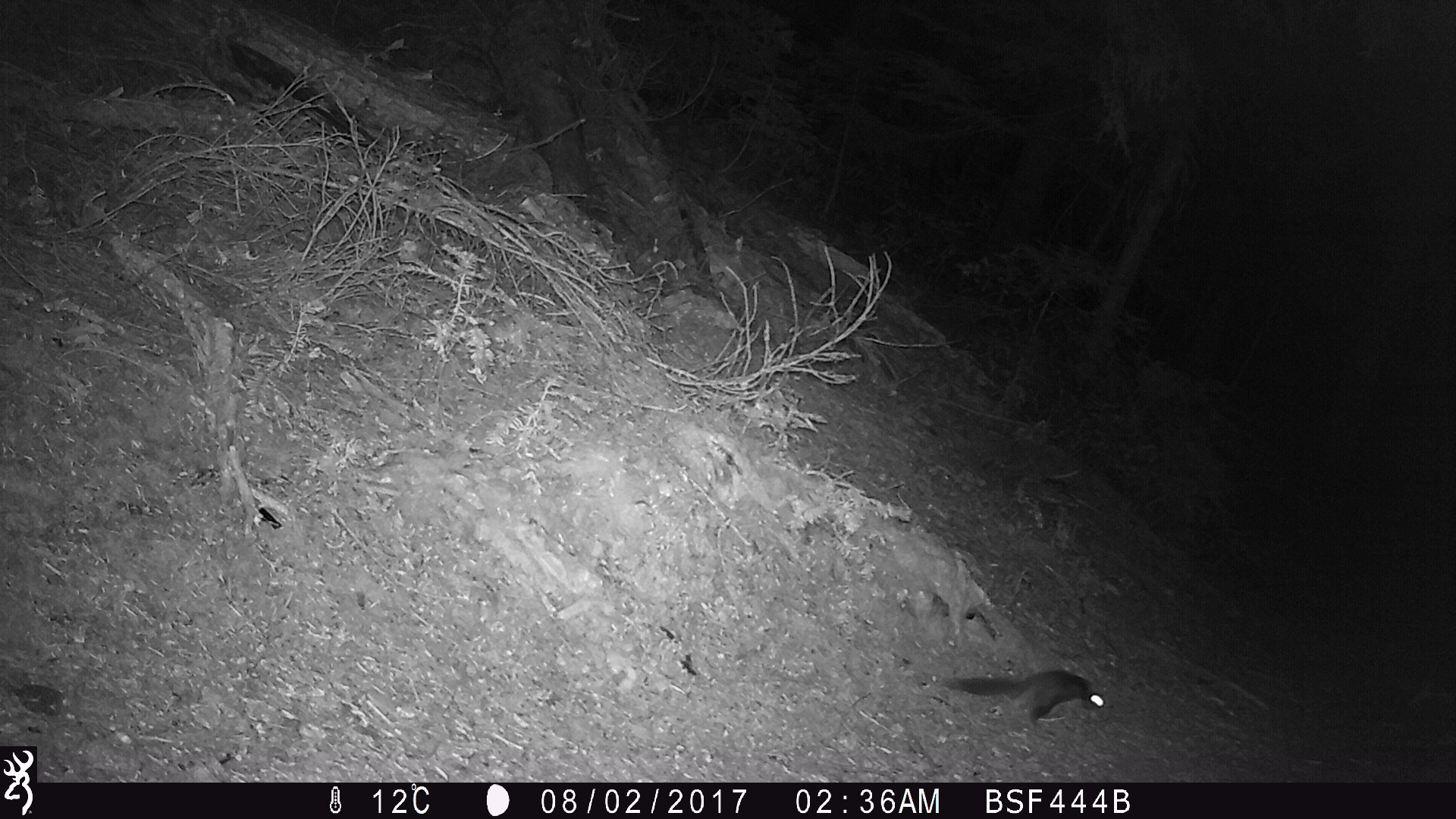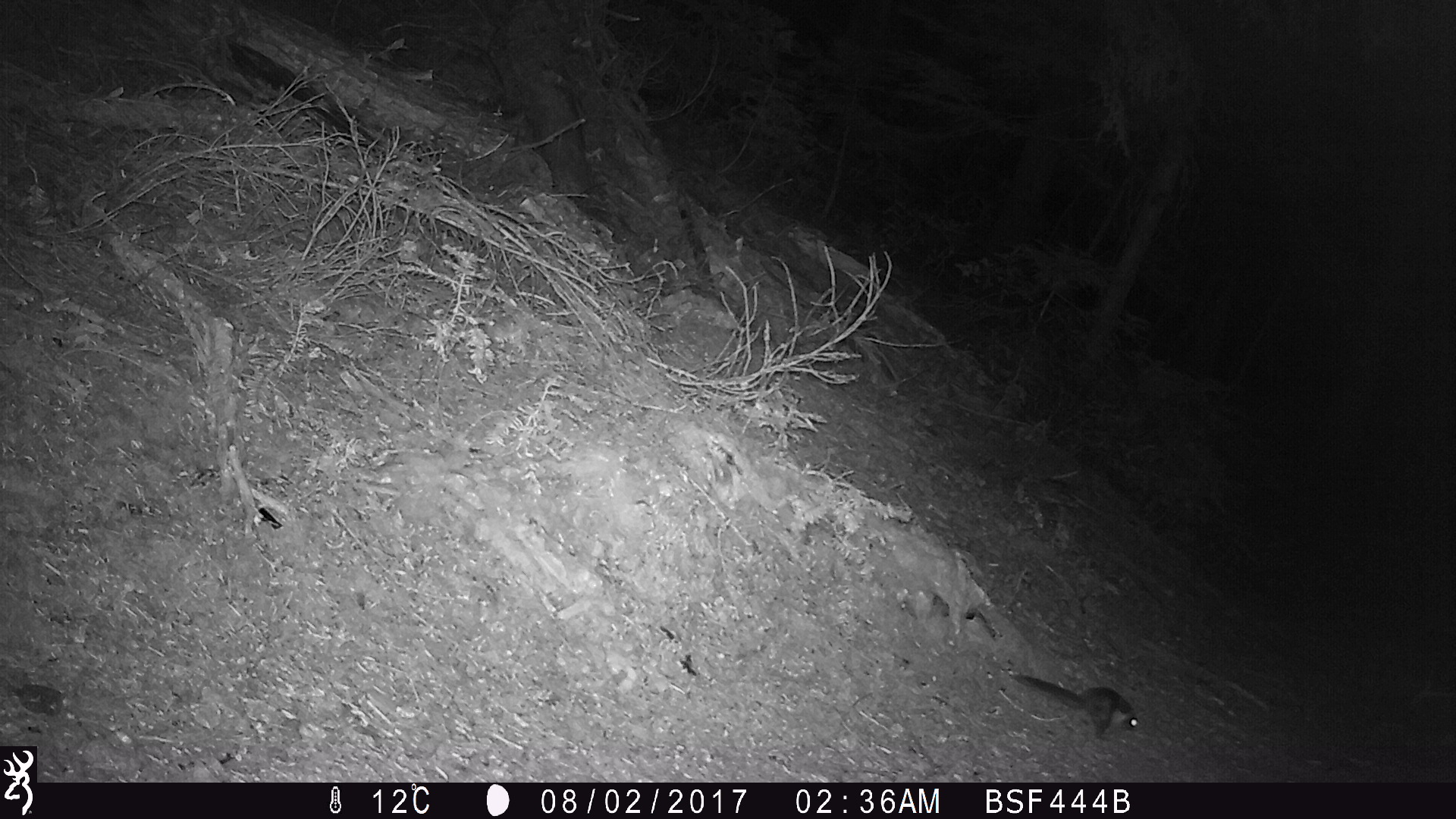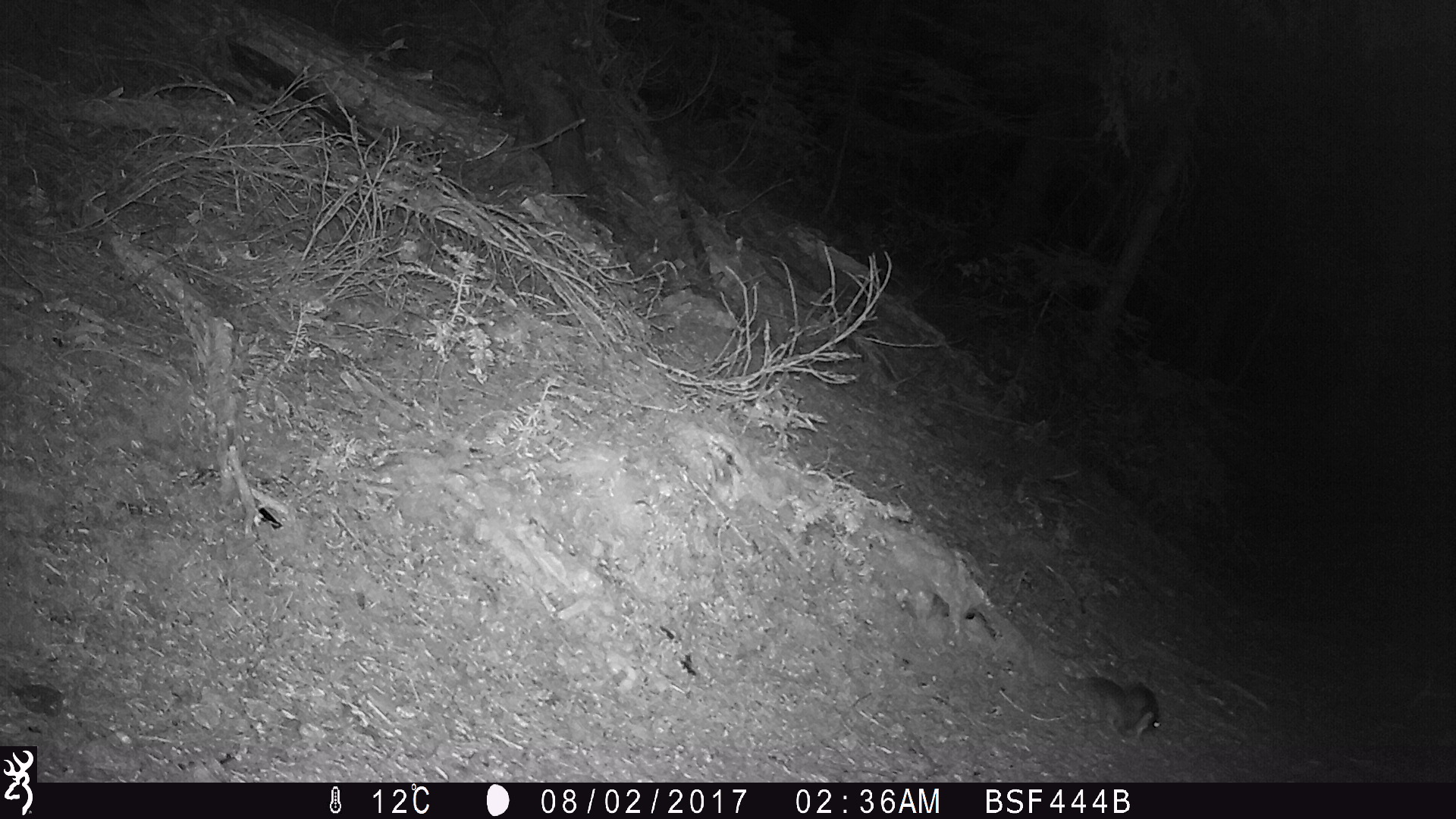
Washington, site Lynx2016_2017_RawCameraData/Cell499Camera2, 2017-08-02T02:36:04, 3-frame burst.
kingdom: Animalia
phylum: Chordata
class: Mammalia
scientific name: Mammalia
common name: small mammal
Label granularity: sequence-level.